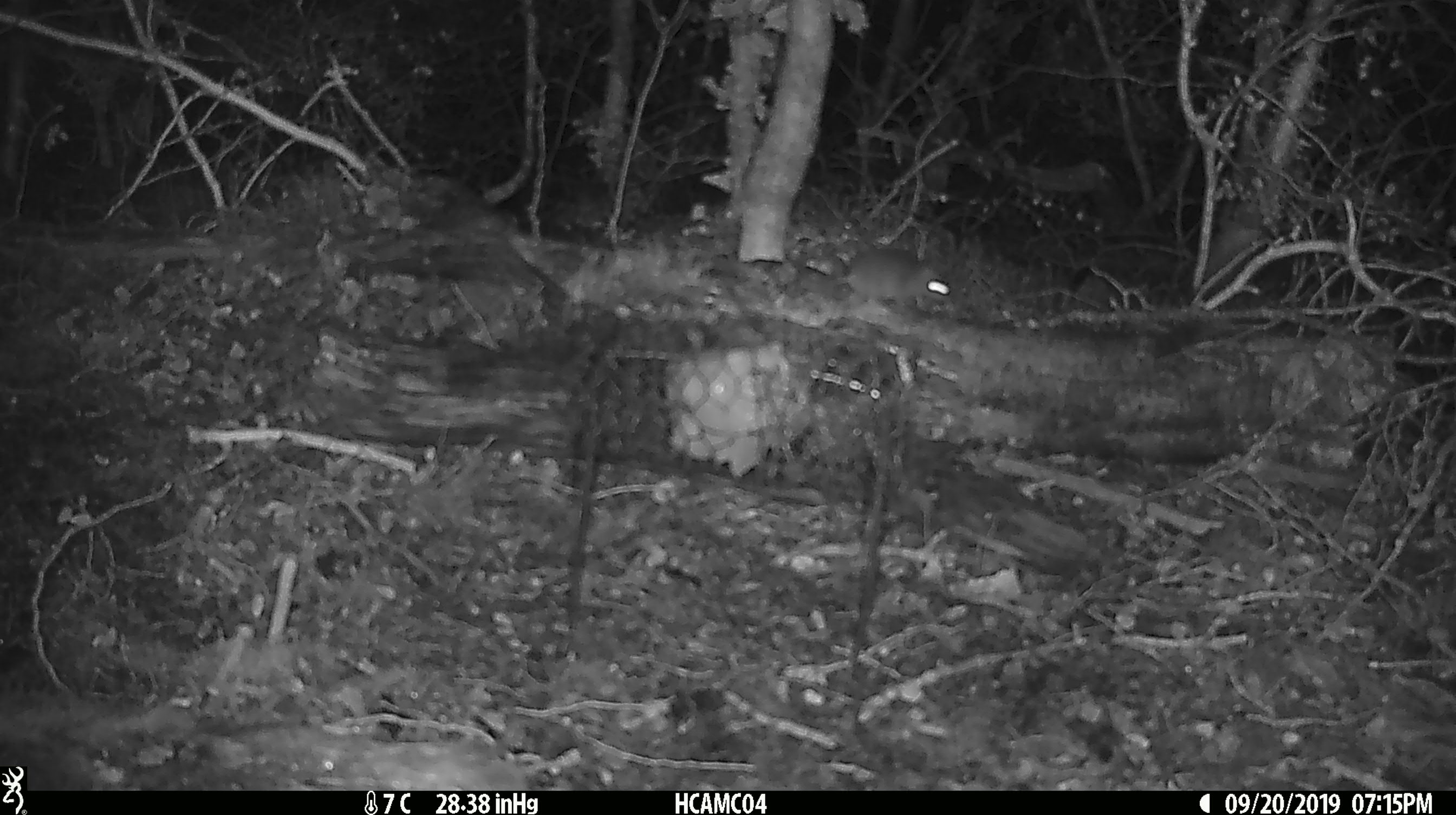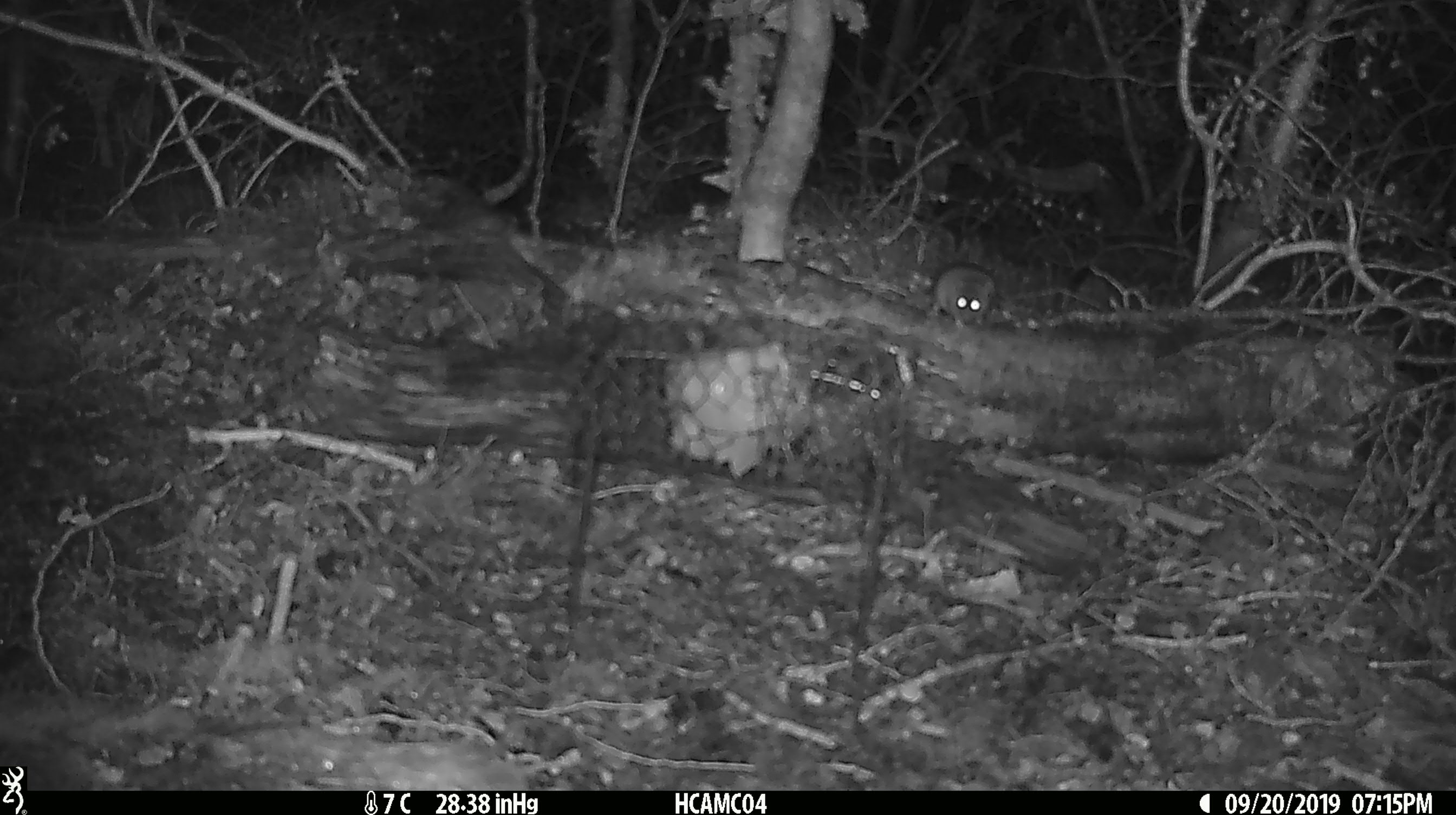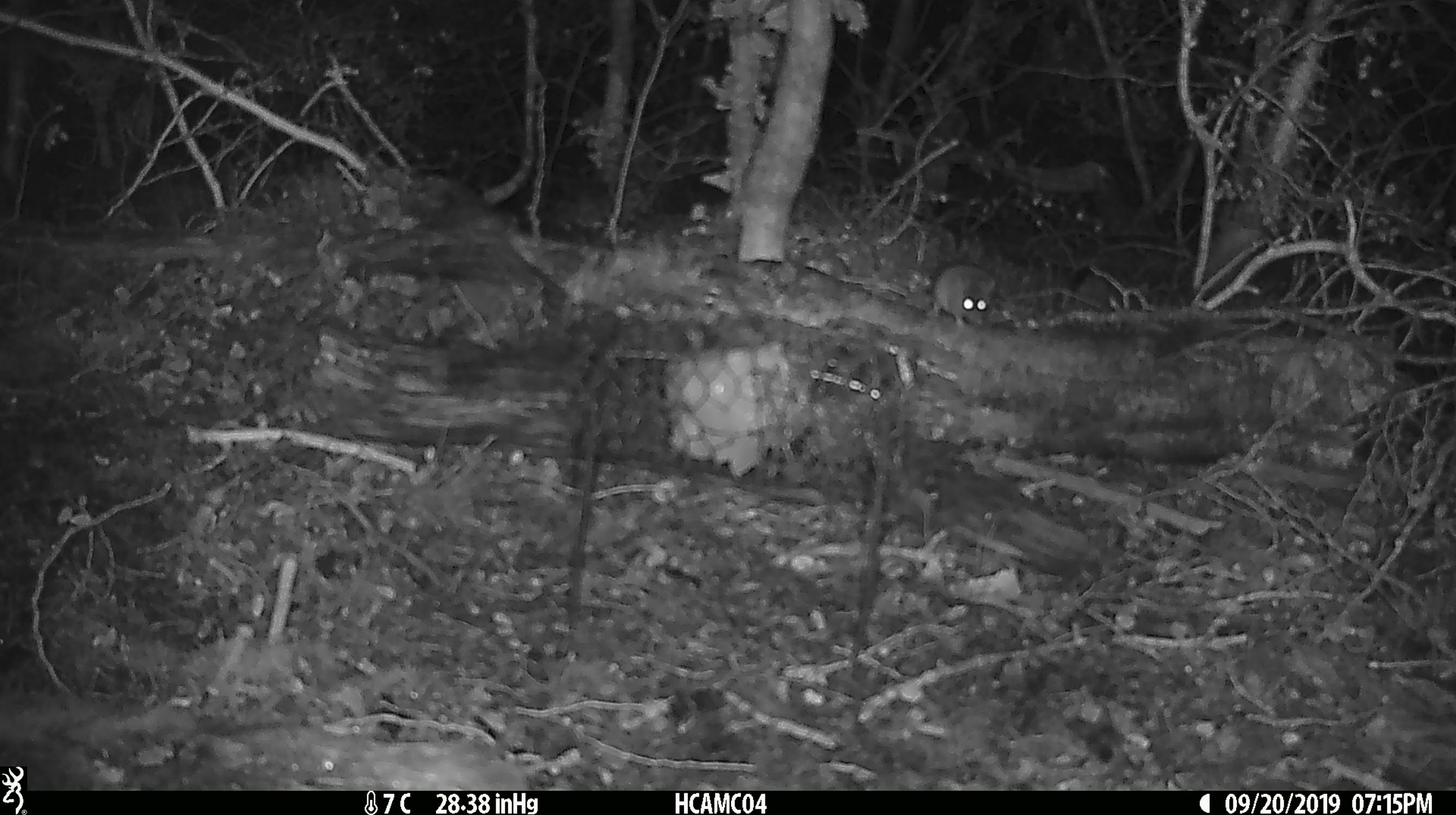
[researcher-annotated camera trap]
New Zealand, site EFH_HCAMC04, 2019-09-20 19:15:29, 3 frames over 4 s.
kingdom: Animalia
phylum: Chordata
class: Mammalia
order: Rodentia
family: Muridae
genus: Mus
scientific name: Mus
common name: mouse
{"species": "mouse (Mus)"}